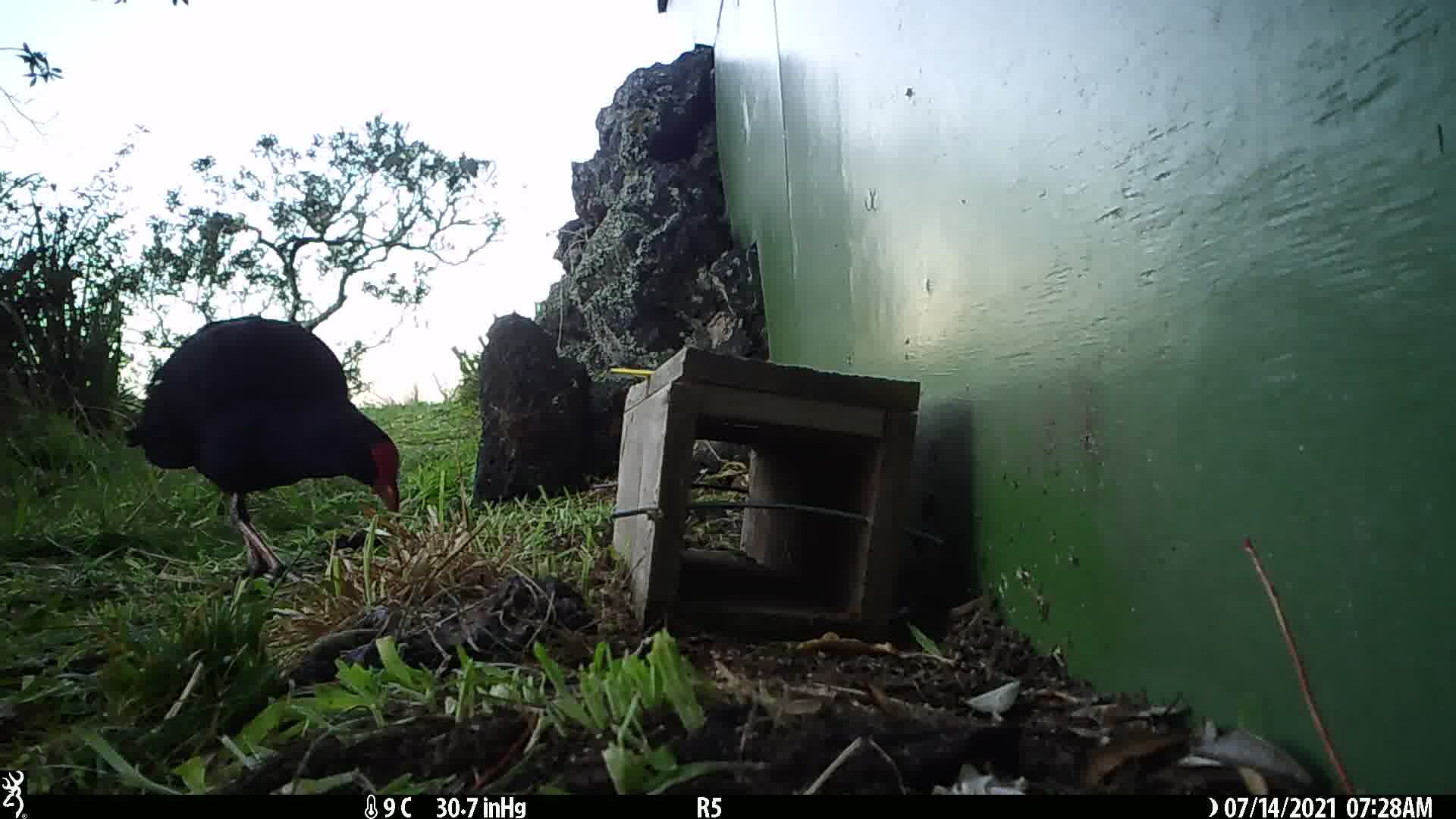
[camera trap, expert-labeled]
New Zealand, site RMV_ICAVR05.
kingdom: Animalia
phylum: Chordata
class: Aves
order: Gruiformes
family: Rallidae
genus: Porphyrio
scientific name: Porphyrio melanotus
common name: australasian swamphen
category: pukeko